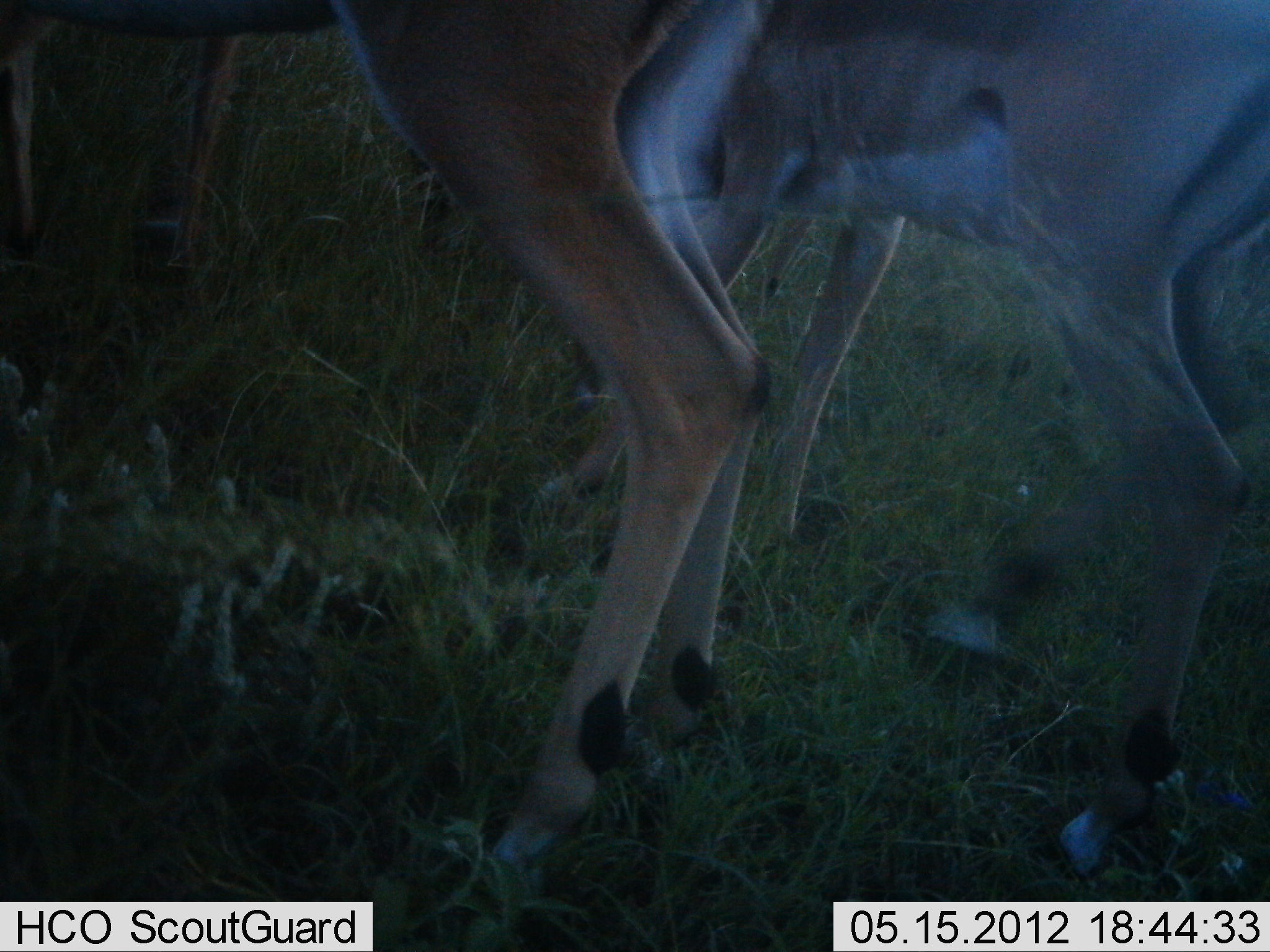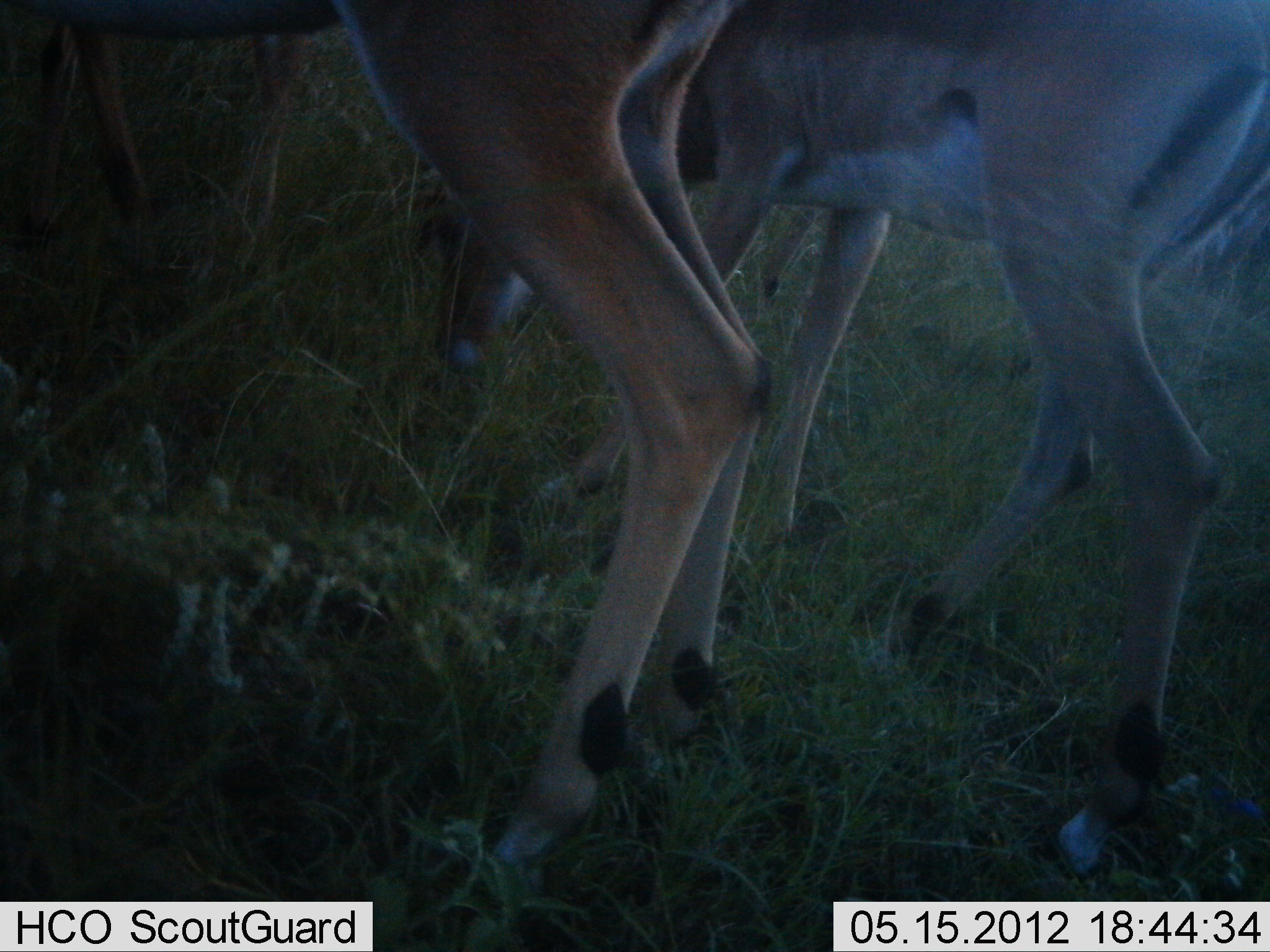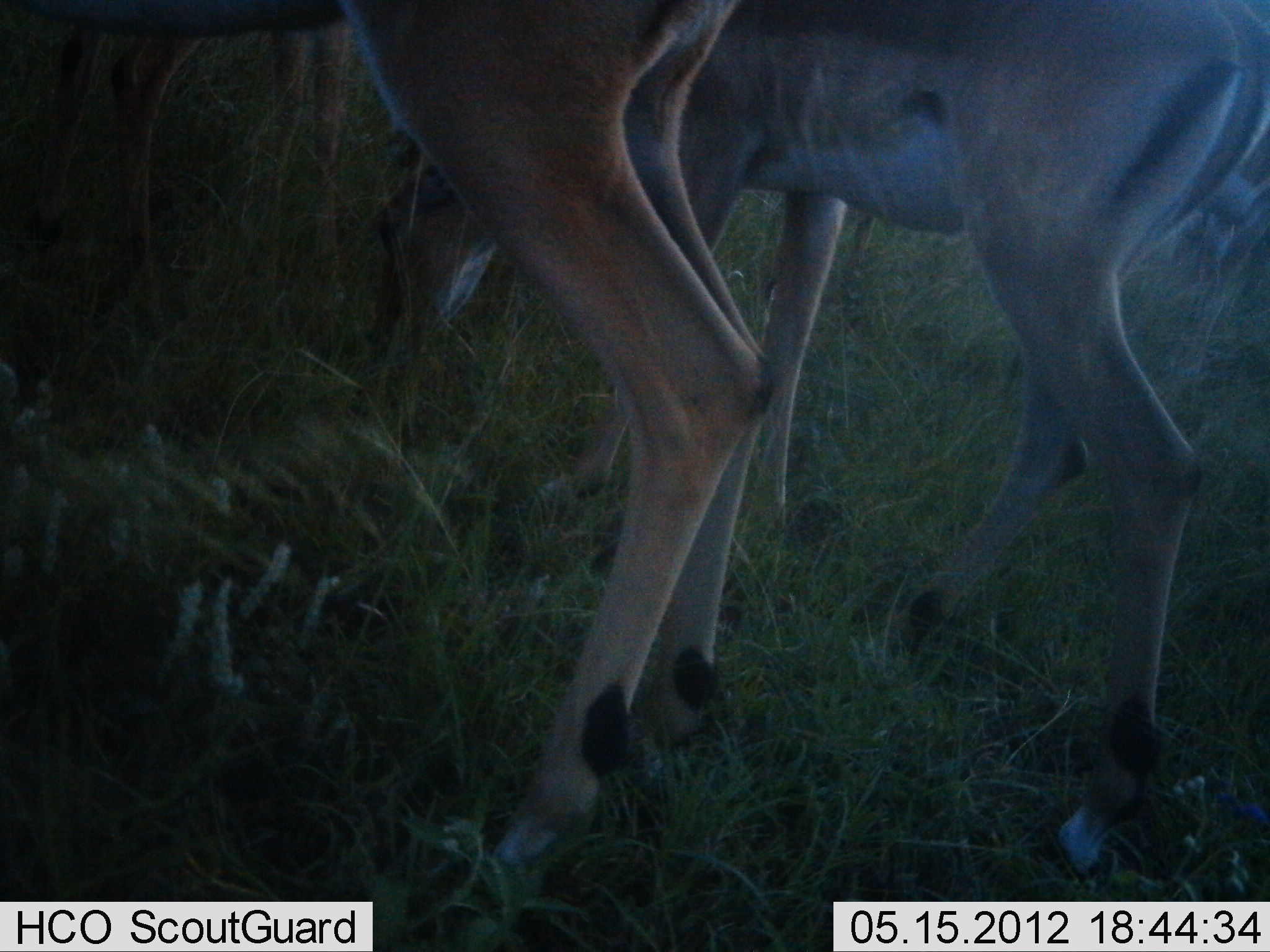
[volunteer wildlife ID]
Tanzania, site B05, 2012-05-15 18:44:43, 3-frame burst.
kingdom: Animalia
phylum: Chordata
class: Mammalia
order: Artiodactyla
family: Bovidae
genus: Aepyceros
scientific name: Aepyceros melampus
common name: impala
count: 3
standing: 64%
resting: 0%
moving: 0%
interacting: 9%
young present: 0%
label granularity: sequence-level